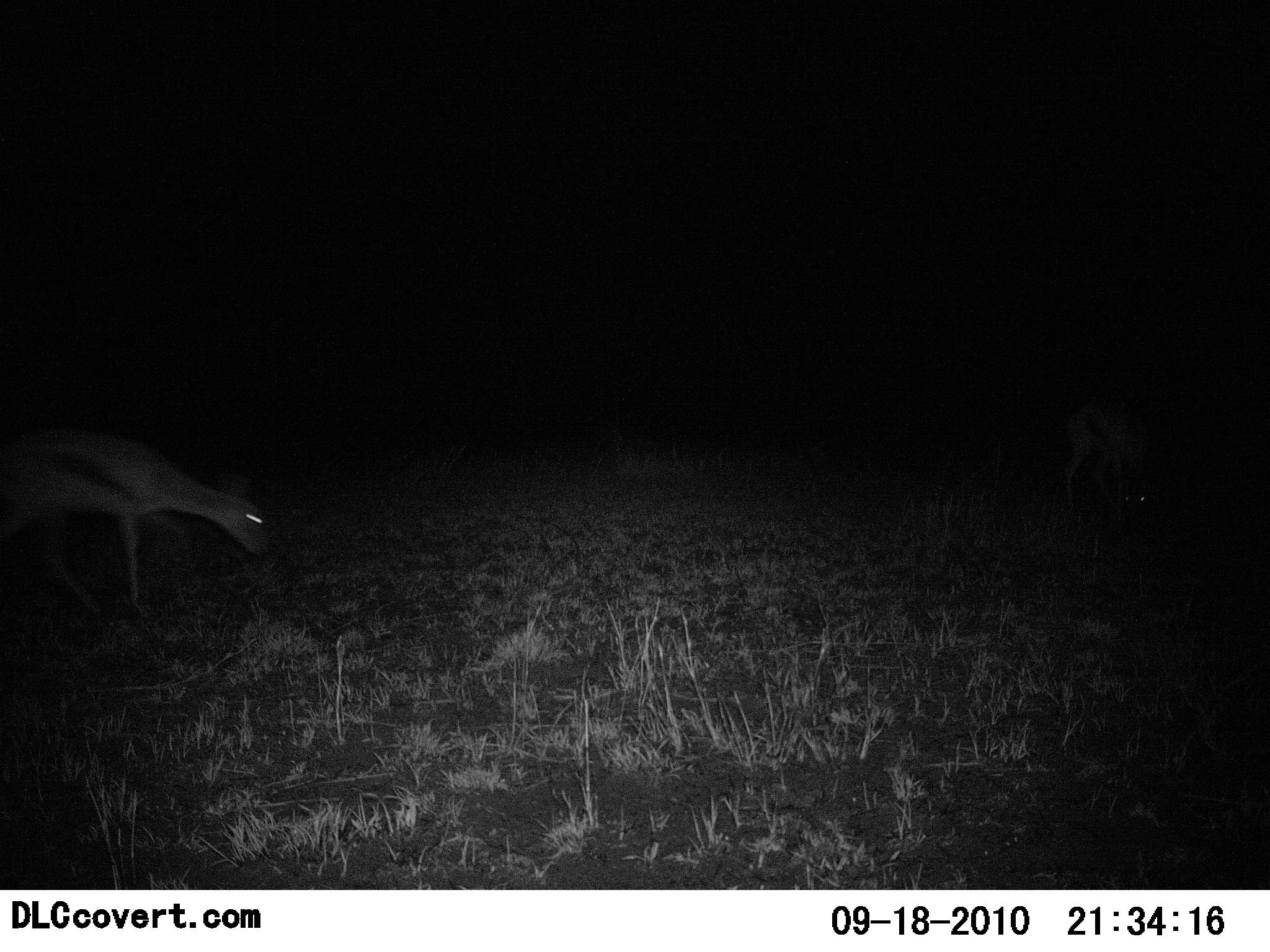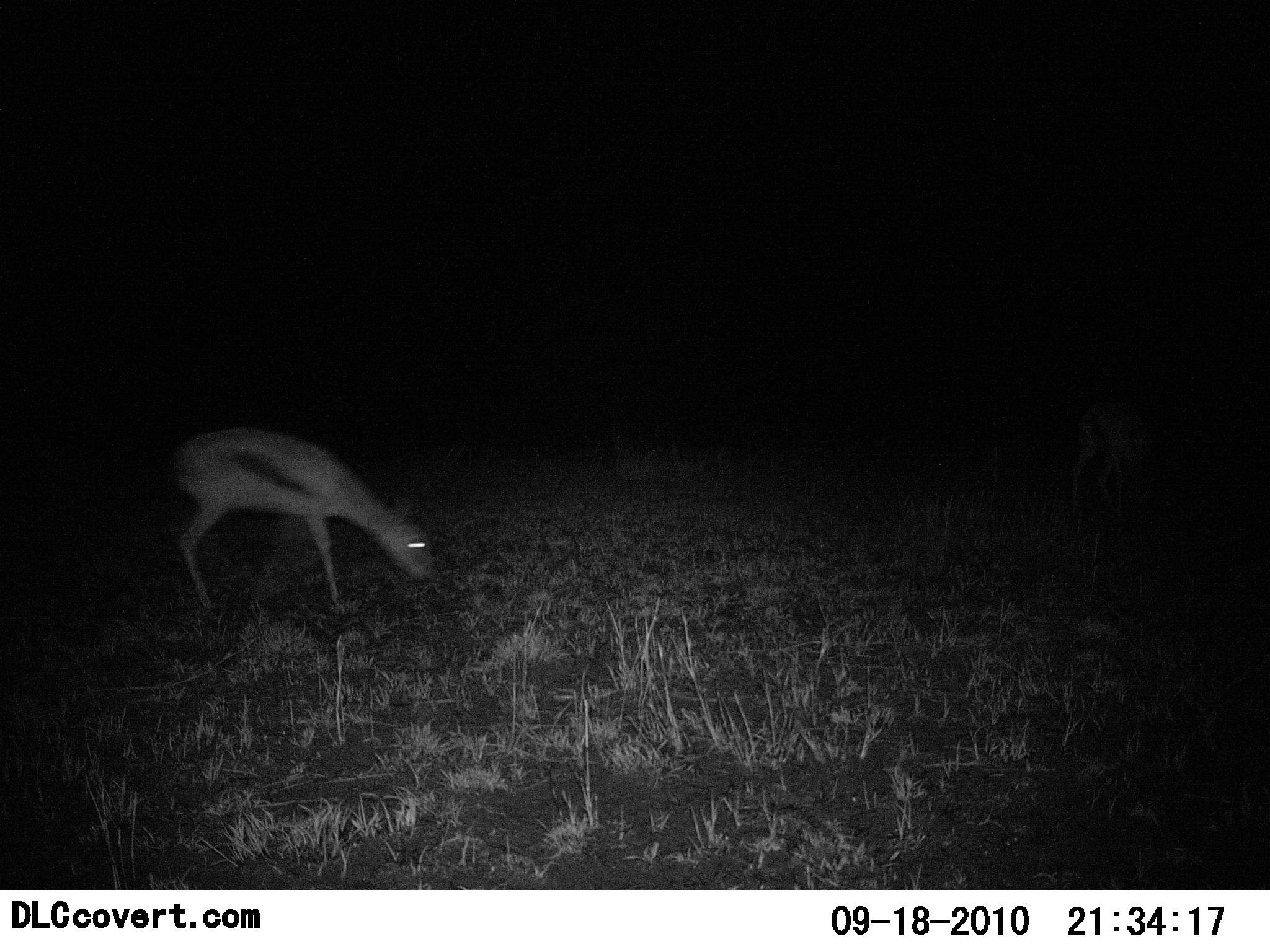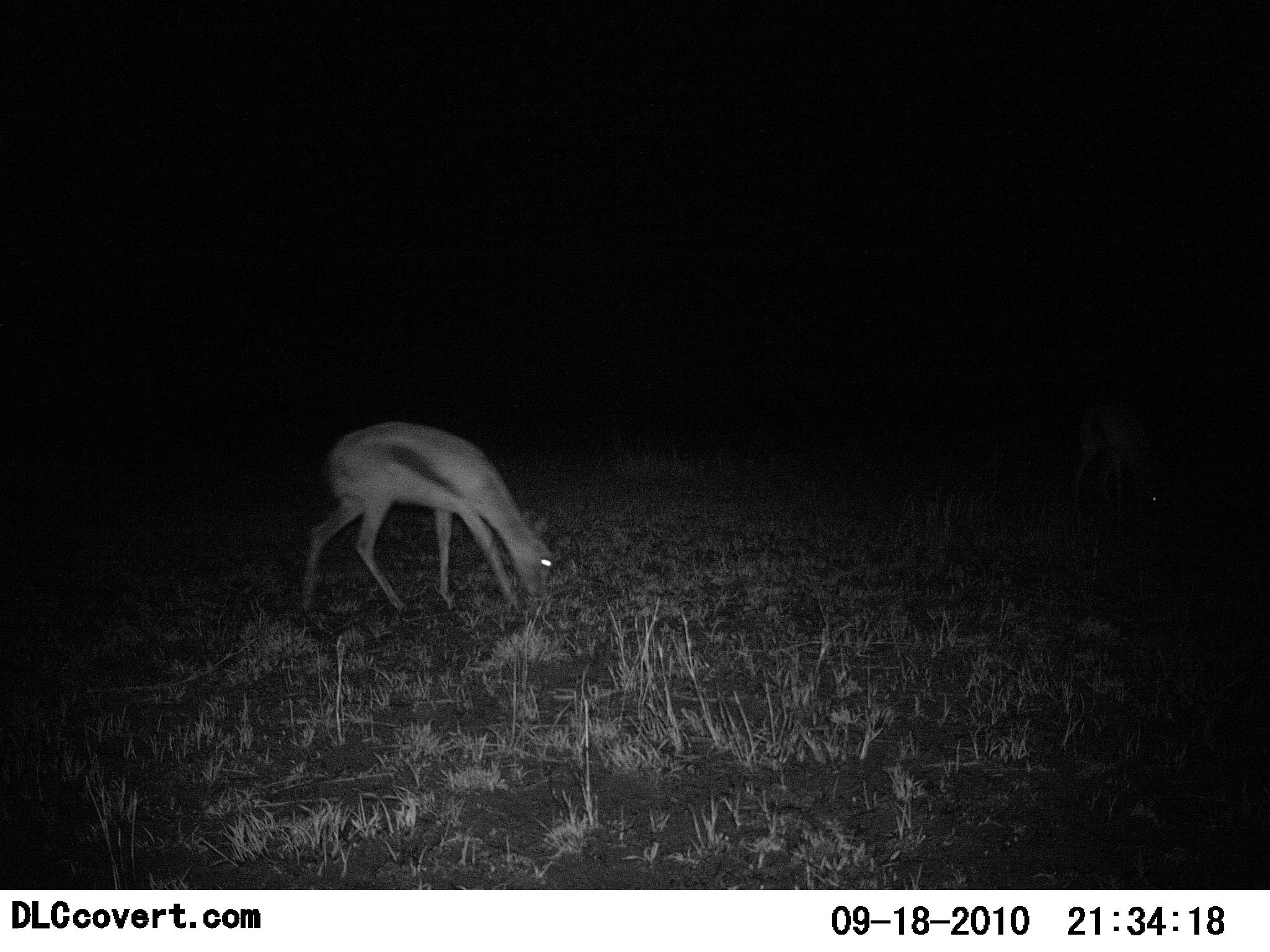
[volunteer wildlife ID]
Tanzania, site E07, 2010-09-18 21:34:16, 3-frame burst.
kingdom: Animalia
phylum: Chordata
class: Mammalia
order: Artiodactyla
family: Bovidae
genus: Eudorcas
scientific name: Eudorcas thomsonii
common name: thomson's gazelle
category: gazellethomsons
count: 1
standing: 18%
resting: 0%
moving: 47%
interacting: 0%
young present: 0%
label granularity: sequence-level